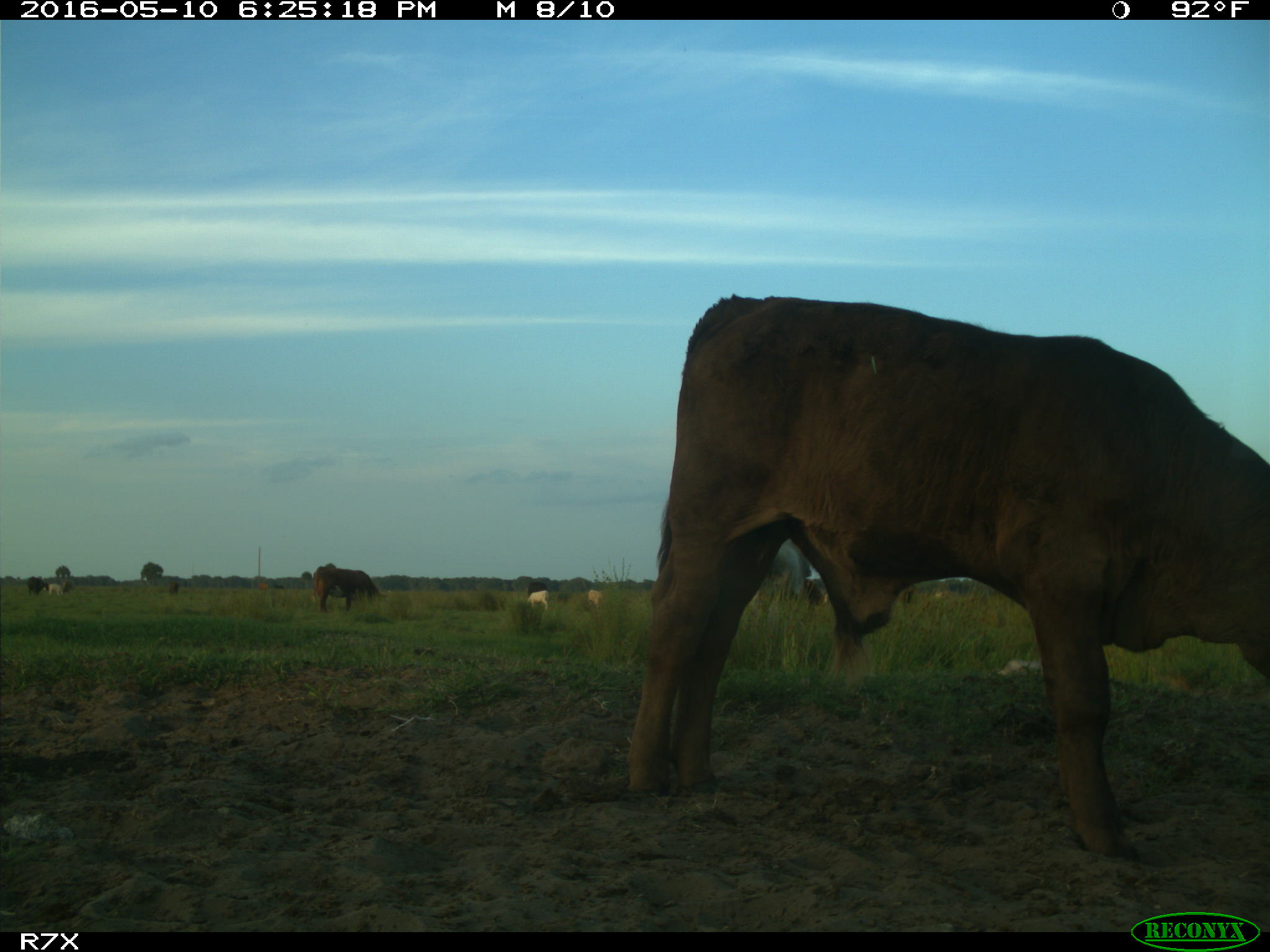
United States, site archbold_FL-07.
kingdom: Animalia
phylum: Chordata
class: Mammalia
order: Artiodactyla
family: Bovidae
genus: Bos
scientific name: Bos taurus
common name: domestic cow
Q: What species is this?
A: Bos taurus (domestic cow).